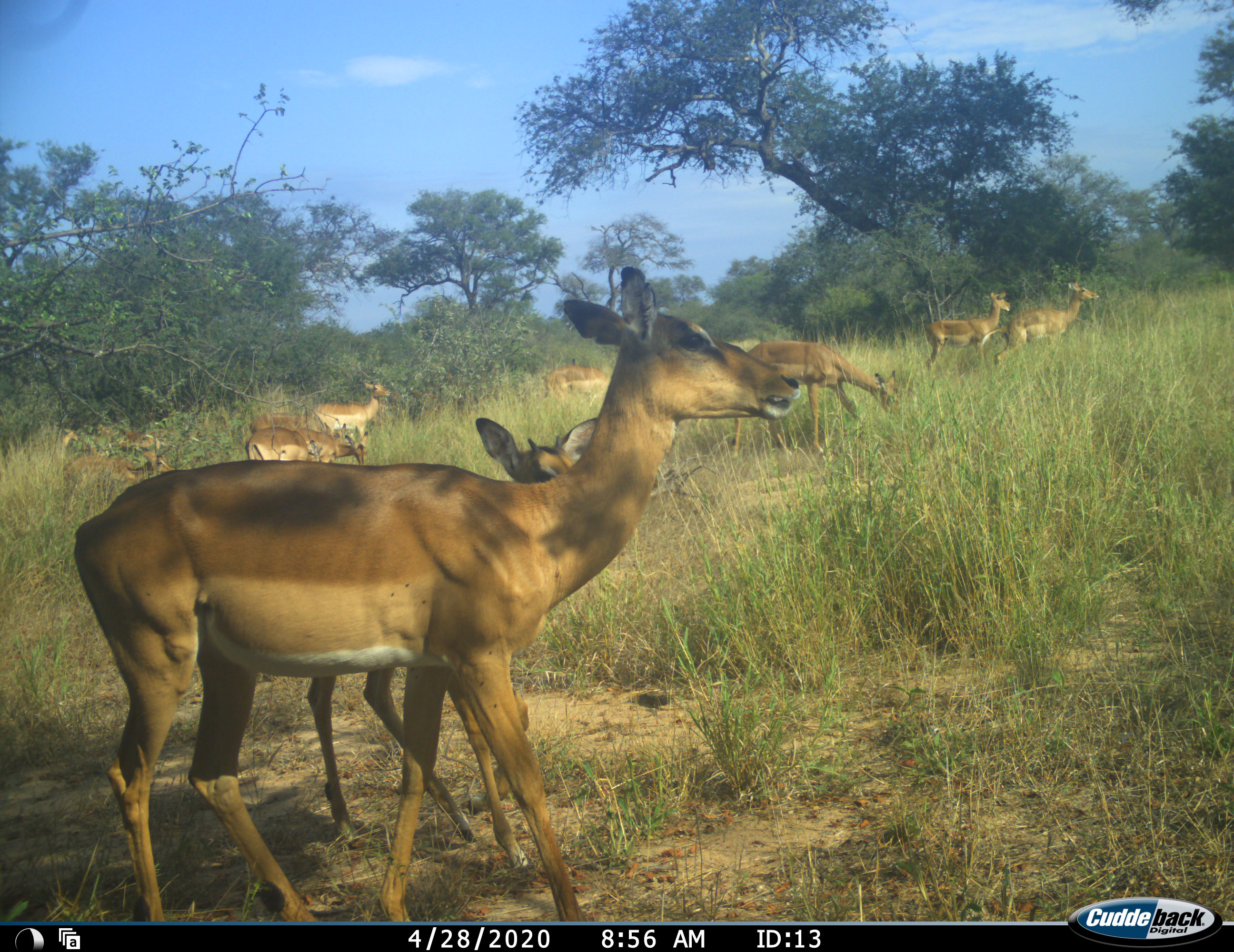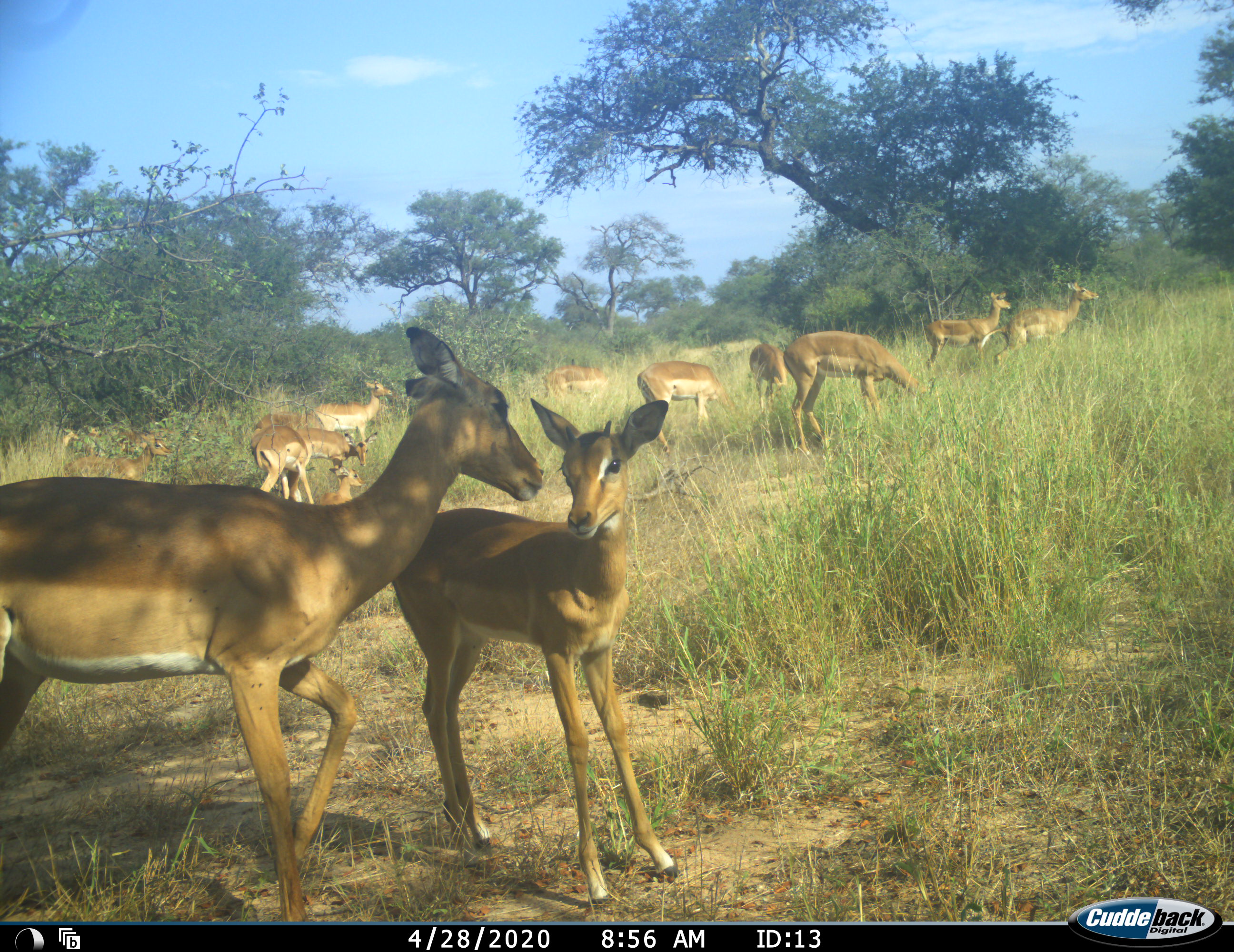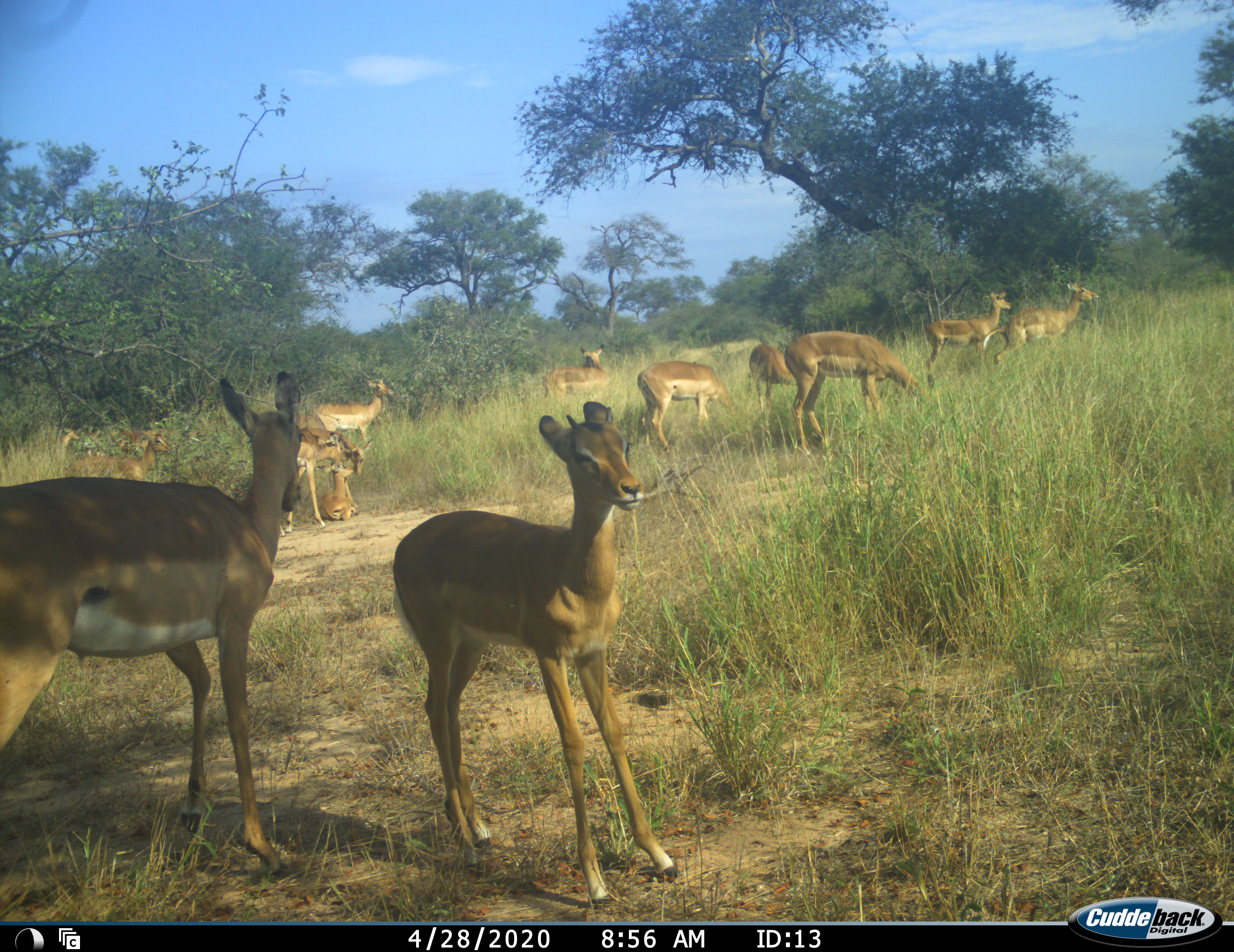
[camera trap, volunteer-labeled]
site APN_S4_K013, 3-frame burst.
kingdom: Animalia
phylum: Chordata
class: Mammalia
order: Artiodactyla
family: Bovidae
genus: Aepyceros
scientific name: Aepyceros melampus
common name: impala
Impala (Aepyceros melampus), count 11-50. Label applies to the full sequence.